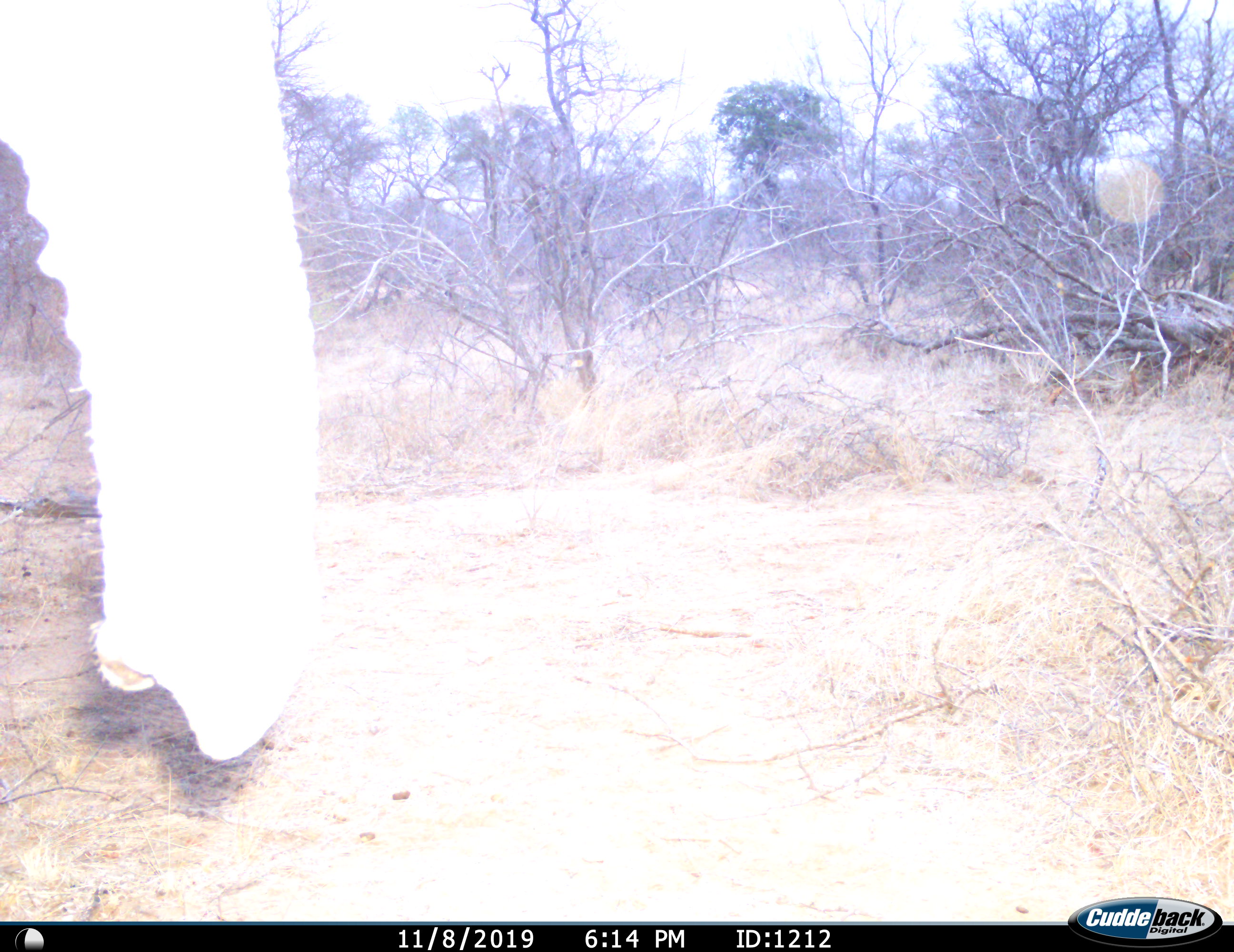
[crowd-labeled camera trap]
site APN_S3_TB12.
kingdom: Animalia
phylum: Chordata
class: Mammalia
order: Proboscidea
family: Elephantidae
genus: Loxodonta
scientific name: Loxodonta africana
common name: african bush elephant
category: elephant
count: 1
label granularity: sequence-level